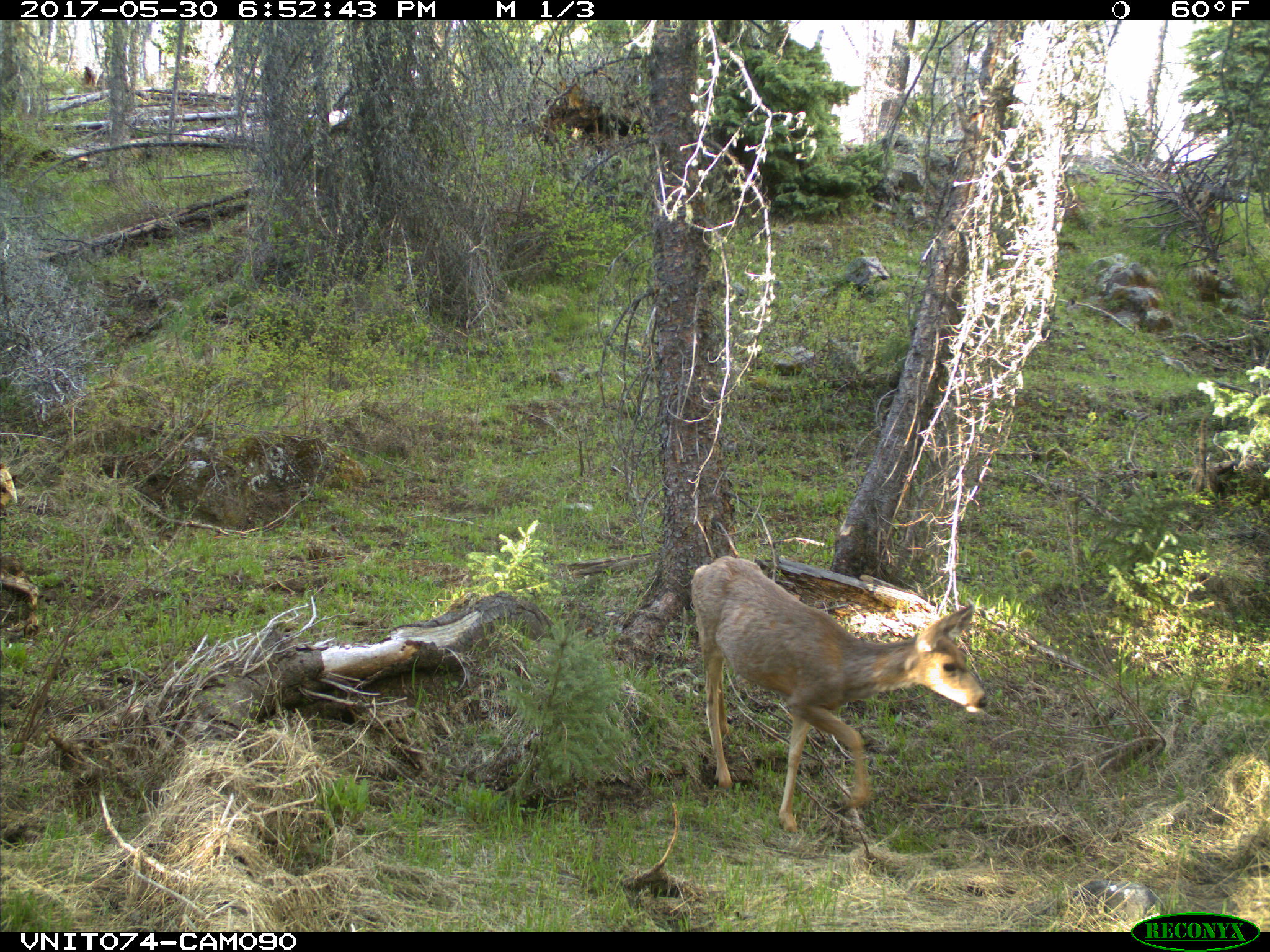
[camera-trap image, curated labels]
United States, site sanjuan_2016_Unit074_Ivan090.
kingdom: Animalia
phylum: Chordata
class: Mammalia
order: Artiodactyla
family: Cervidae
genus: Odocoileus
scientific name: Odocoileus hemionus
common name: mule deer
Odocoileus hemionus (mule deer).